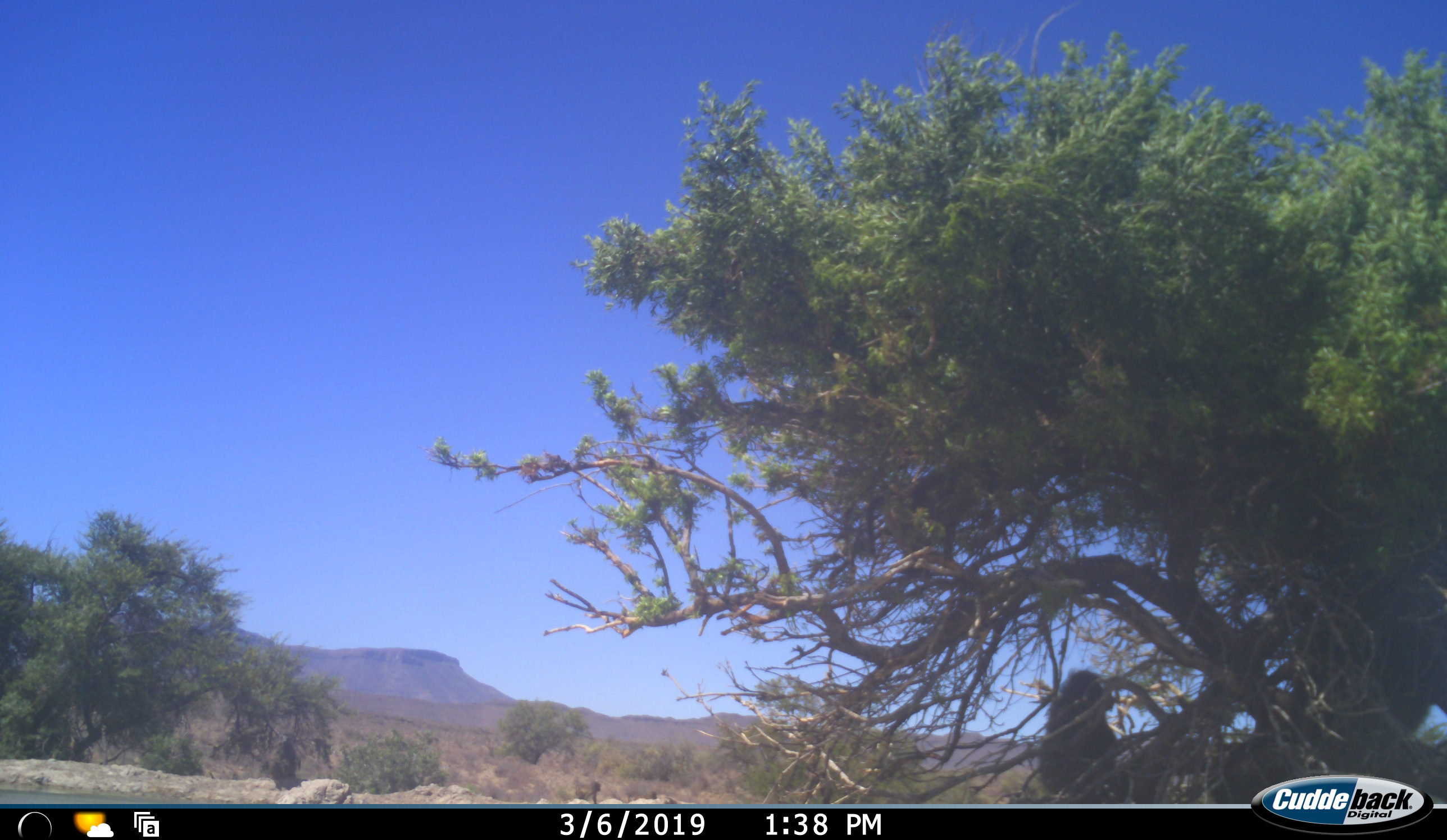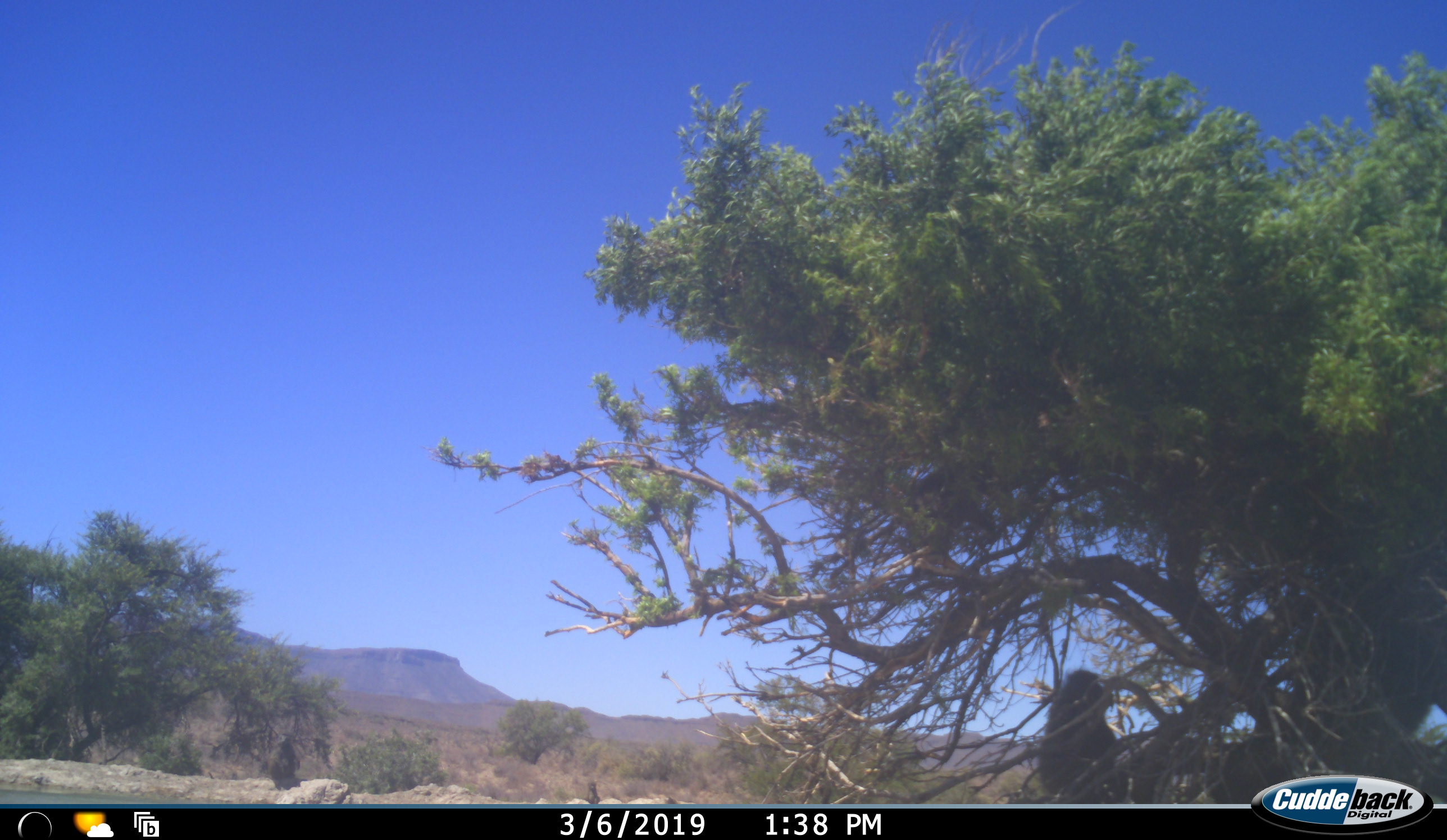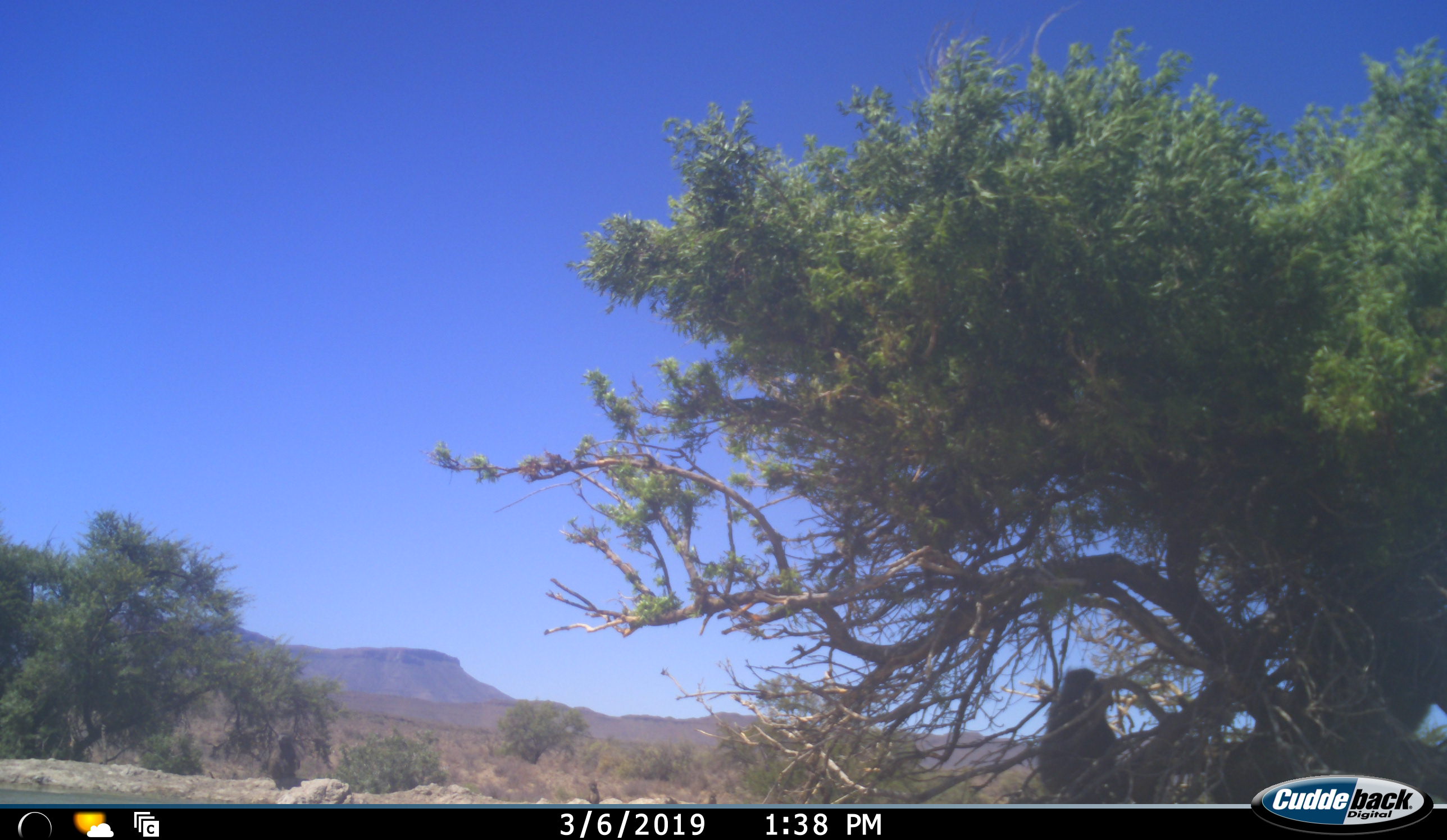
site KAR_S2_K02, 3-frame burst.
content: unidentified animal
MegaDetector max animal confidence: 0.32